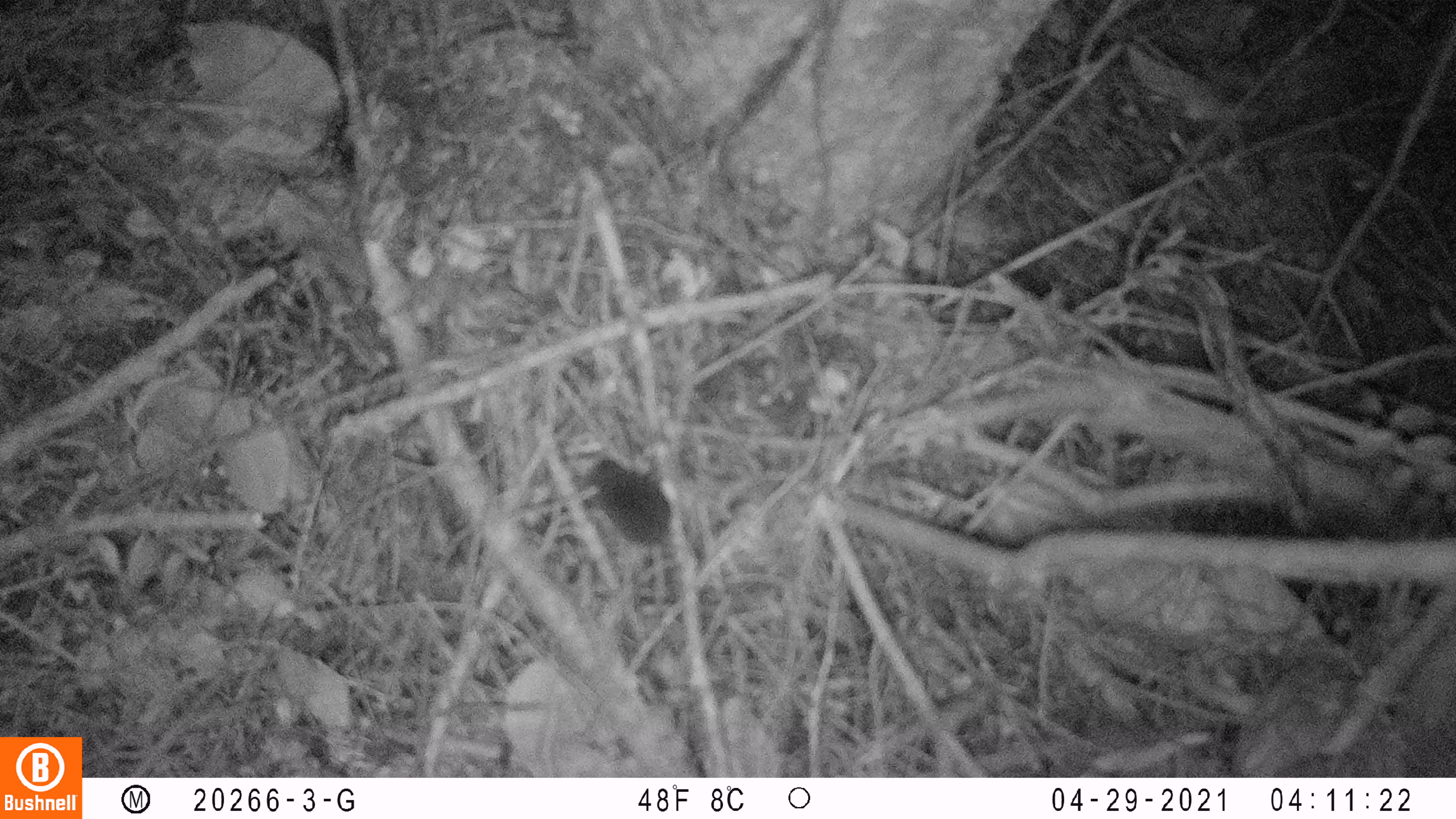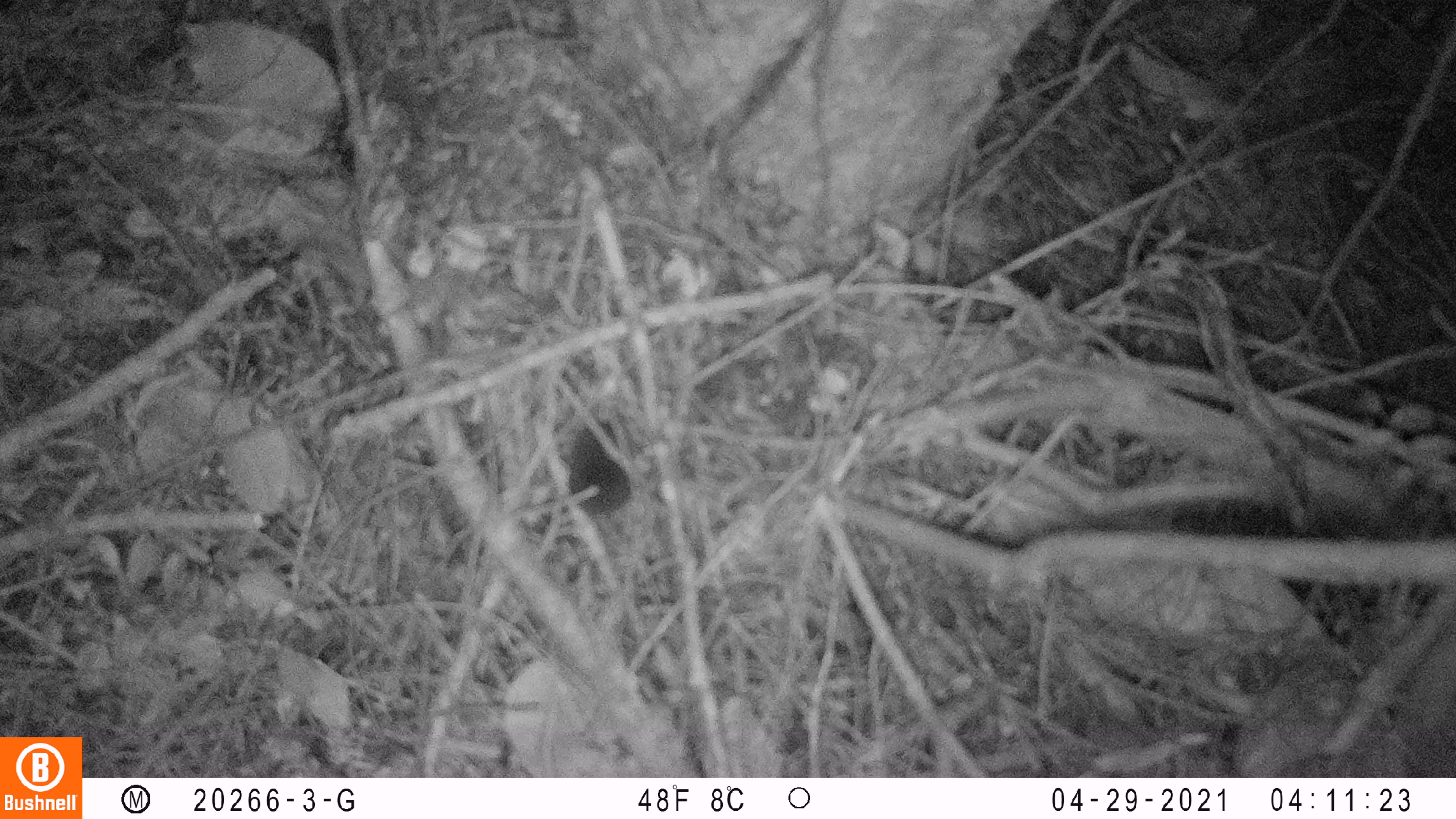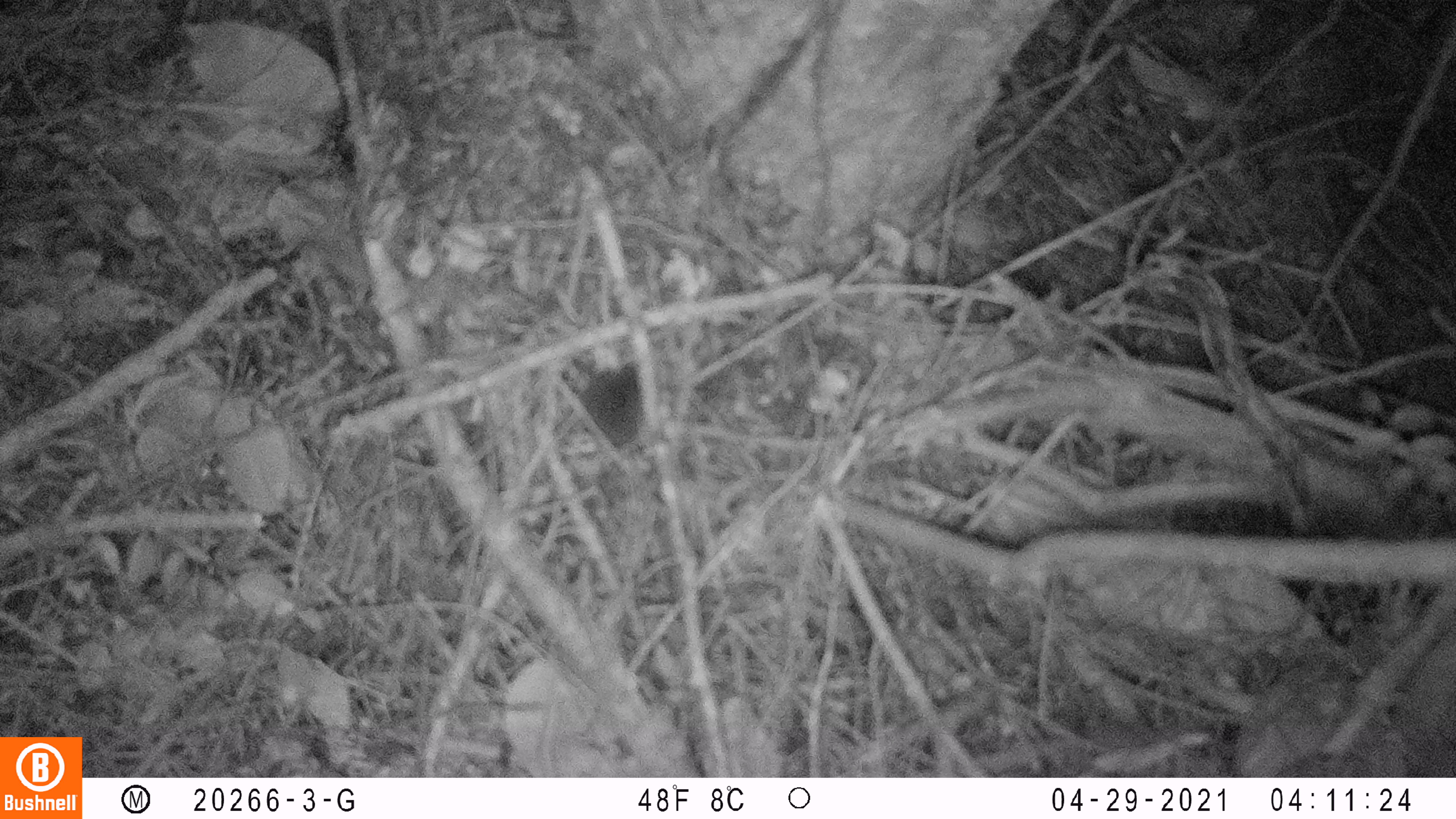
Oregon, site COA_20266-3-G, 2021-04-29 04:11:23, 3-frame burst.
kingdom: Animalia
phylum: Chordata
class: Mammalia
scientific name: Mammalia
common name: small mammal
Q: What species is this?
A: Small mammal (Mammalia).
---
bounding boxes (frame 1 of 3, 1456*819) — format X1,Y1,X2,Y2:
small mammal: 523,424,744,609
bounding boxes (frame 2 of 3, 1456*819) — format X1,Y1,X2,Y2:
small mammal: 543,398,686,585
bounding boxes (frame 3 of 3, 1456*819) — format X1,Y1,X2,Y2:
small mammal: 519,331,734,494